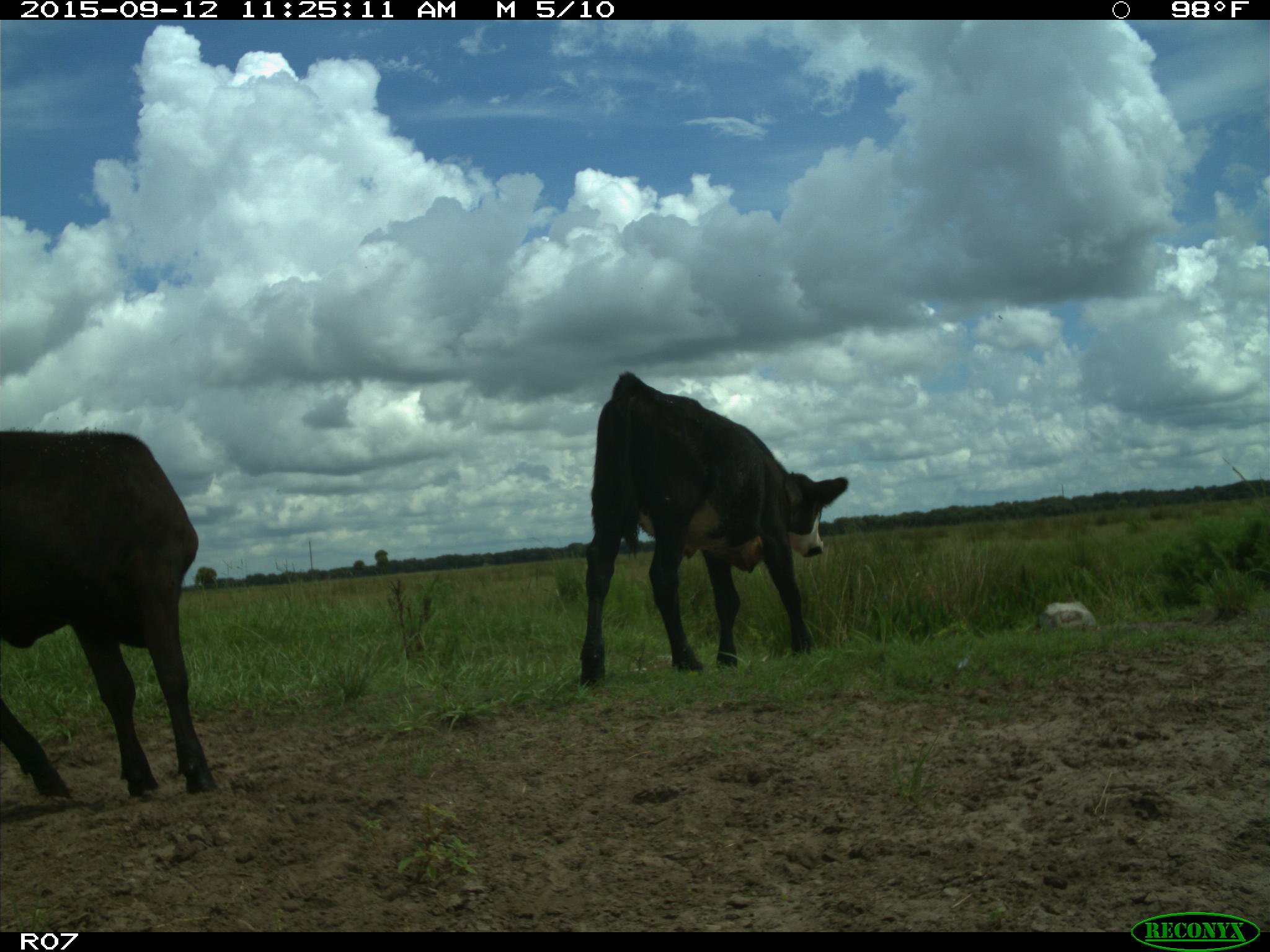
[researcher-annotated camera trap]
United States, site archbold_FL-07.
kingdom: Animalia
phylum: Chordata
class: Mammalia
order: Artiodactyla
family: Bovidae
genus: Bos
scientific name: Bos taurus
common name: domestic cow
Bos taurus (domestic cow).